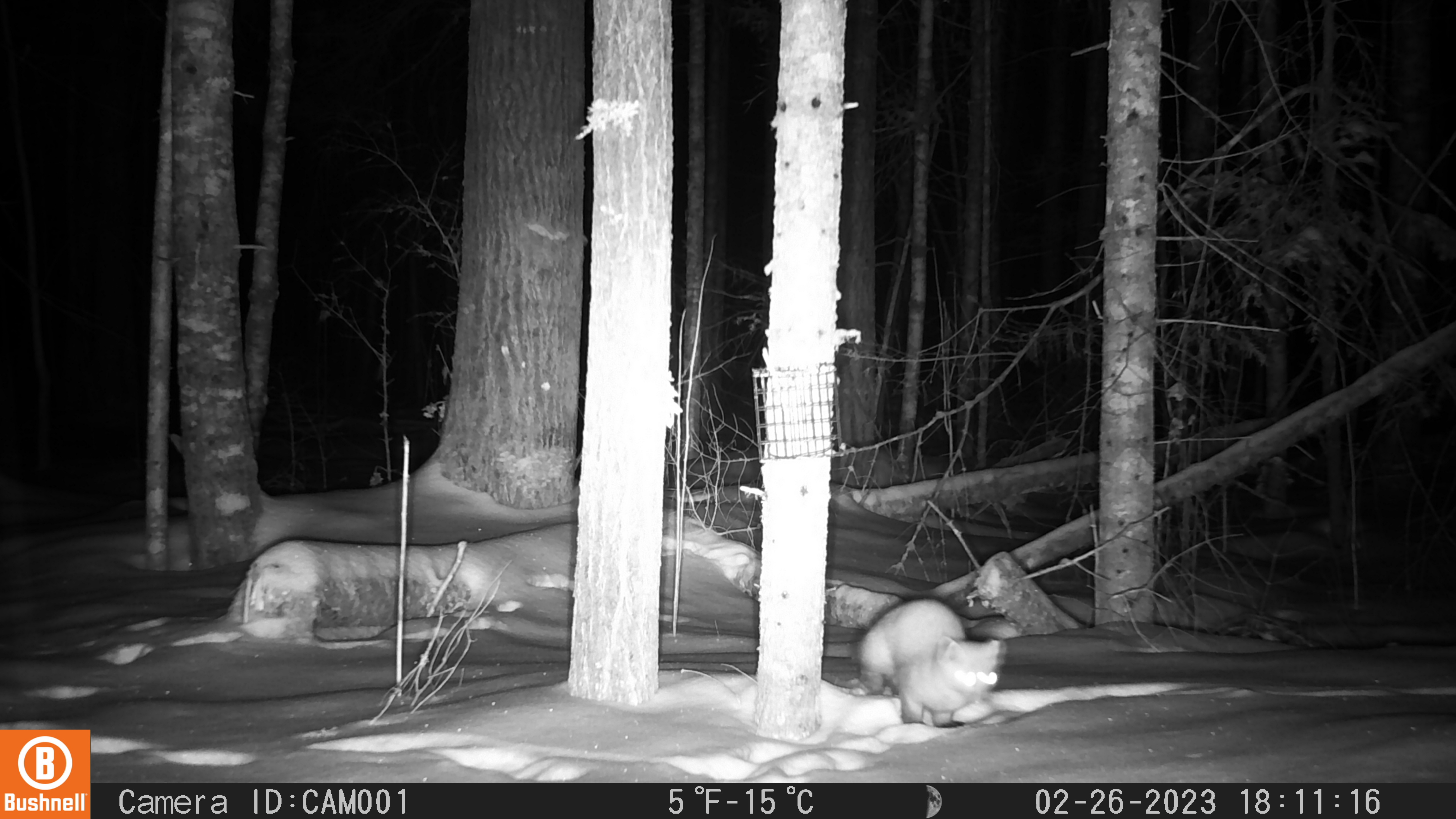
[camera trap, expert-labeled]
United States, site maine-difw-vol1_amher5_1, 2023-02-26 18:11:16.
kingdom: Animalia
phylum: Chordata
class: Mammalia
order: Carnivora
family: Mustelidae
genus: Martes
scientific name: Martes americana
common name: american marten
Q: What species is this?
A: American marten (Martes americana).